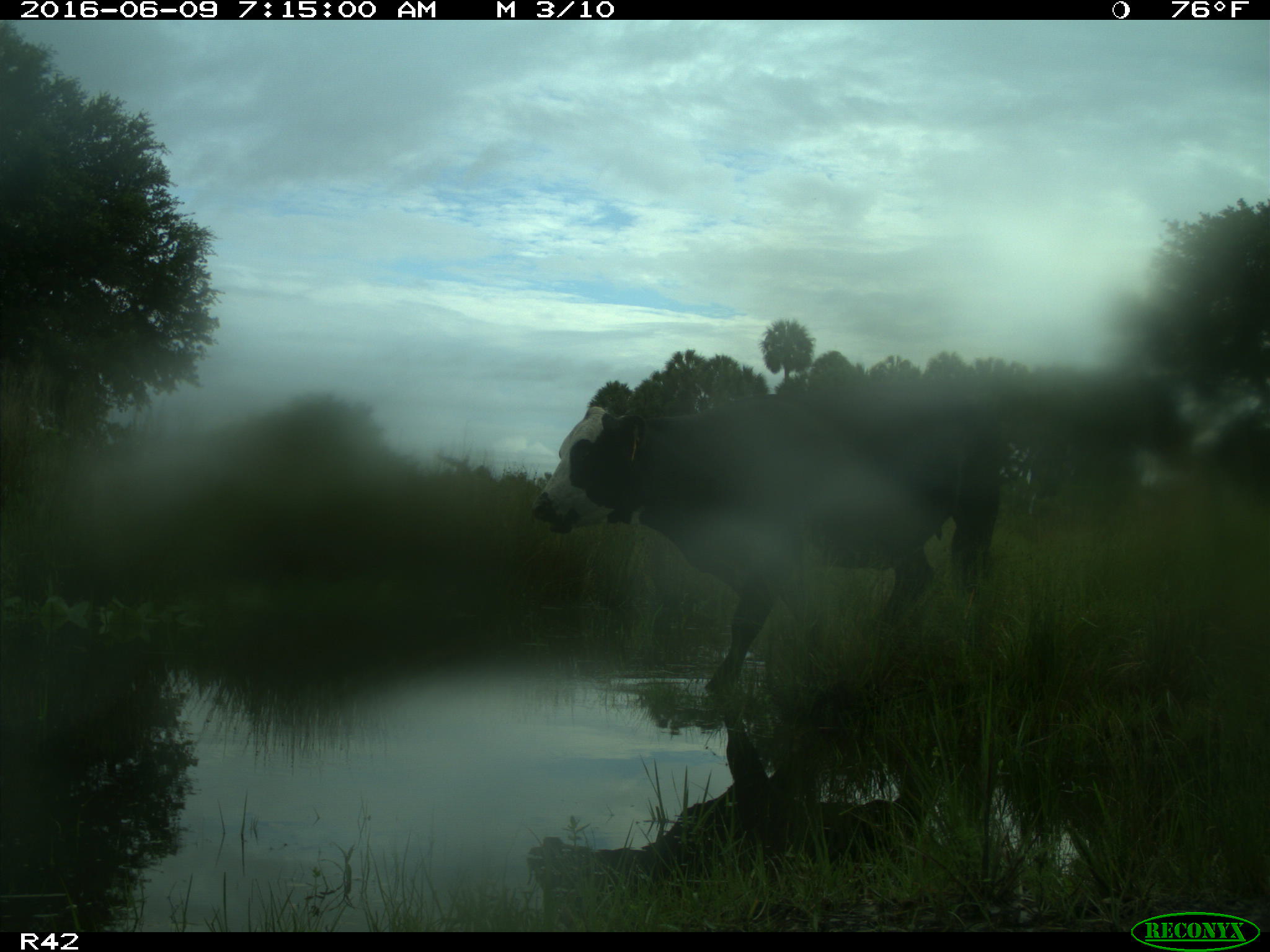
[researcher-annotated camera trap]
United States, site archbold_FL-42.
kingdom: Animalia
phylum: Chordata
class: Mammalia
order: Artiodactyla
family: Bovidae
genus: Bos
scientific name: Bos taurus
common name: domestic cow